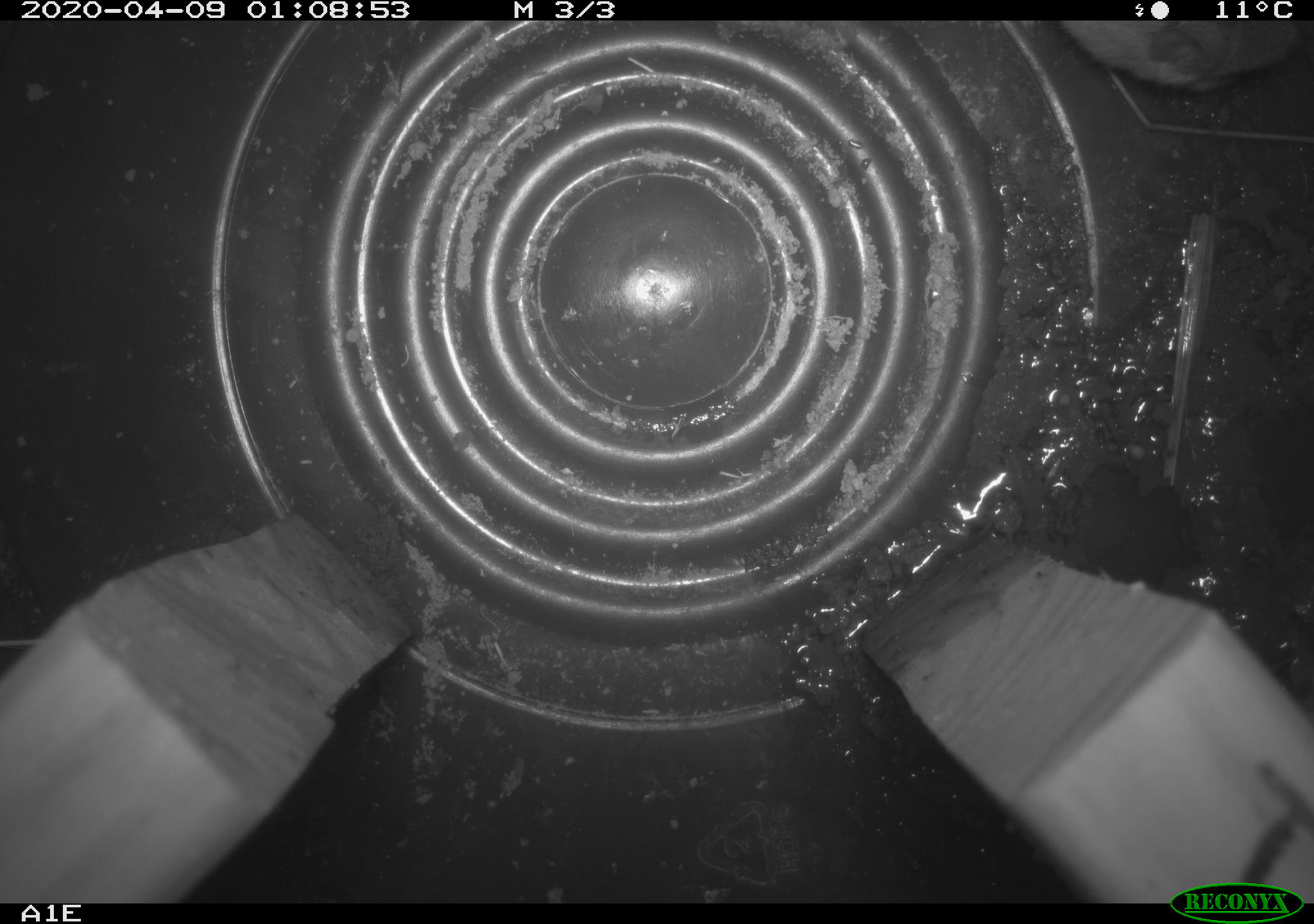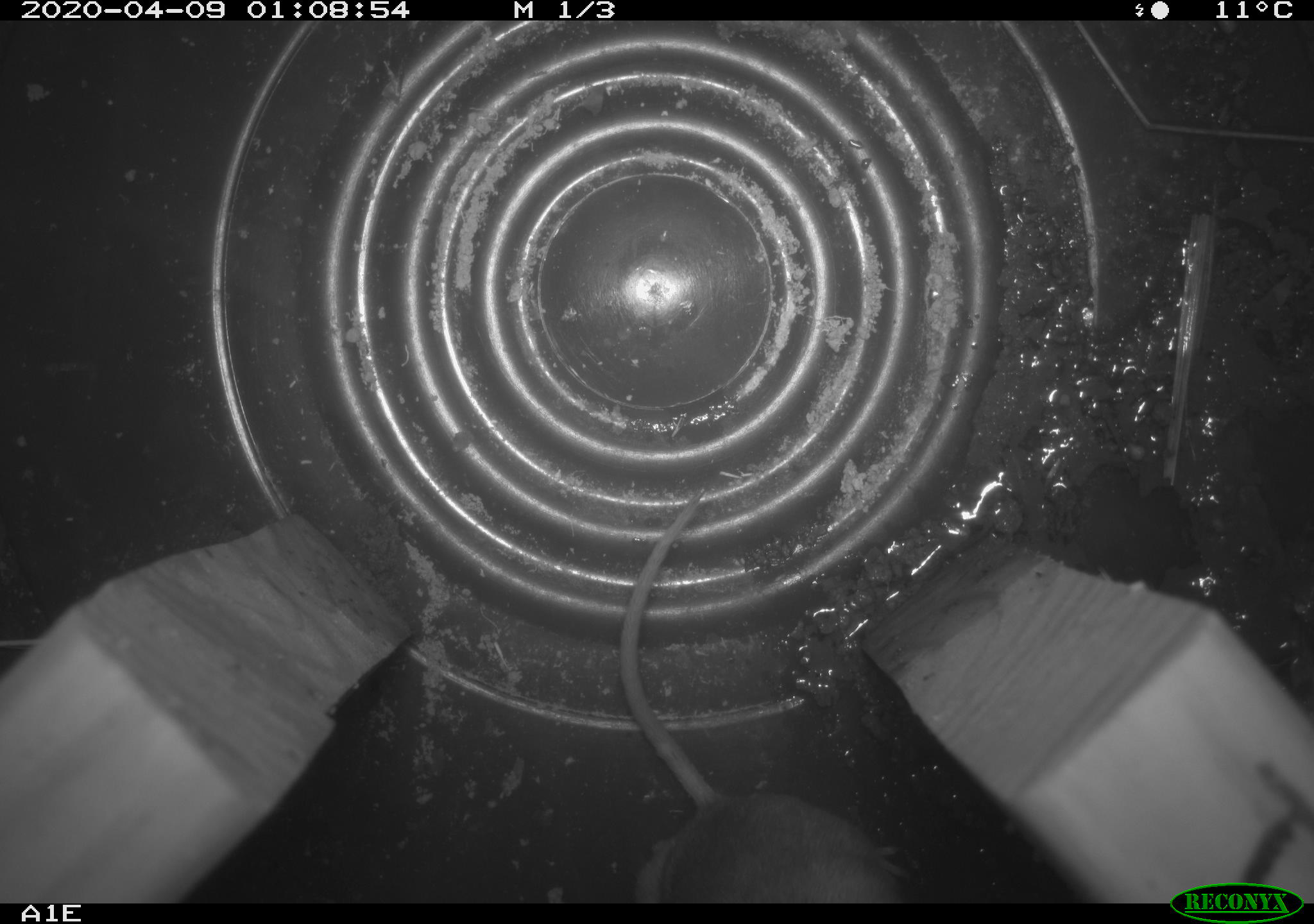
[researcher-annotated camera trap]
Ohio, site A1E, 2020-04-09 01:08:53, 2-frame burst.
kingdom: Animalia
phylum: Chordata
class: Mammalia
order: Rodentia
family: Cricetidae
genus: Peromyscus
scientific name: Peromyscus leucopus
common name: white-footed mouse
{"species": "white-footed mouse (Peromyscus leucopus)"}